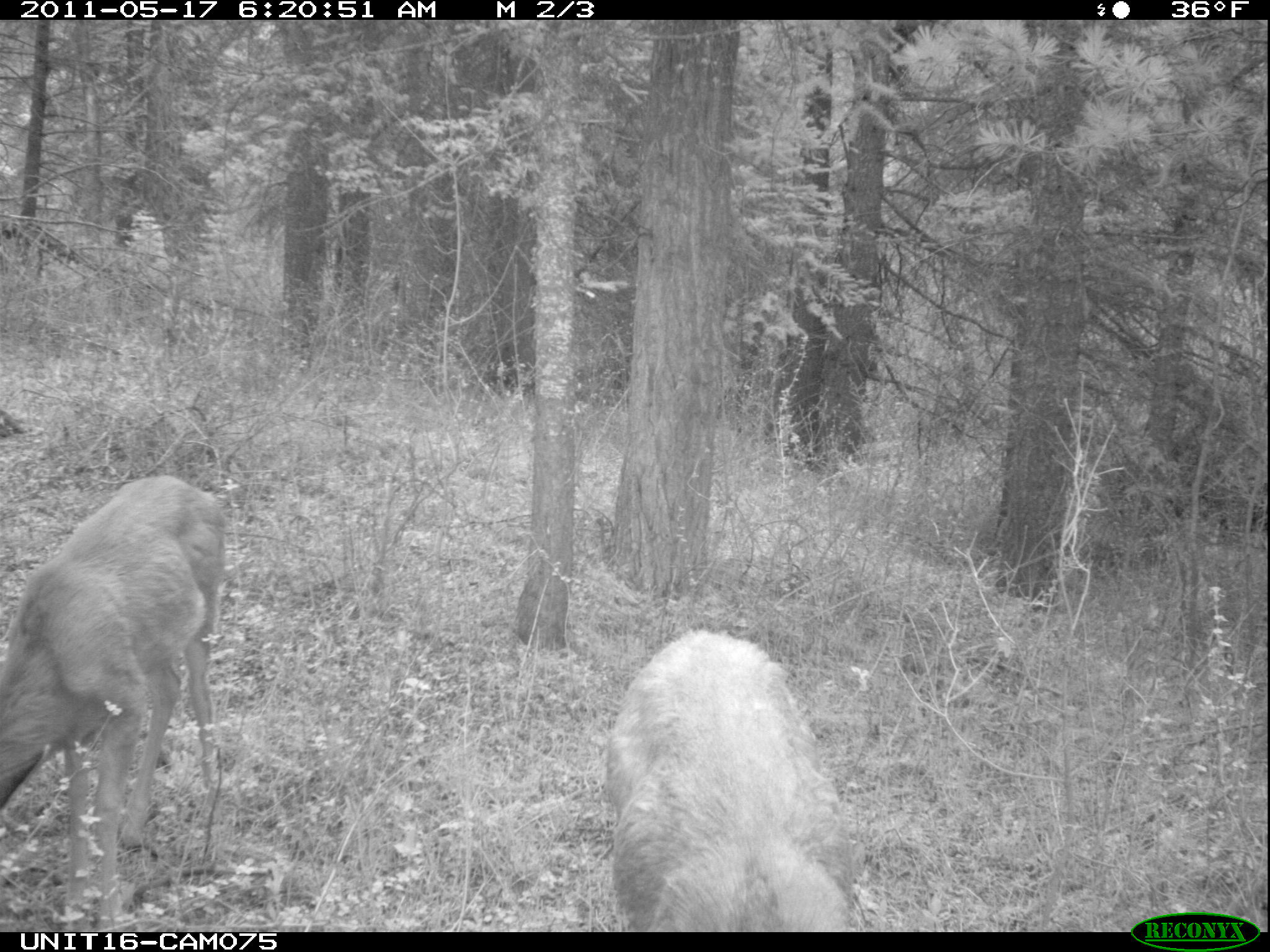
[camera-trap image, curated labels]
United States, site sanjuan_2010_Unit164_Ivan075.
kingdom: Animalia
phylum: Chordata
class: Mammalia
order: Artiodactyla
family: Cervidae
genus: Odocoileus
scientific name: Odocoileus hemionus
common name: mule deer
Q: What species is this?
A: Odocoileus hemionus (mule deer).